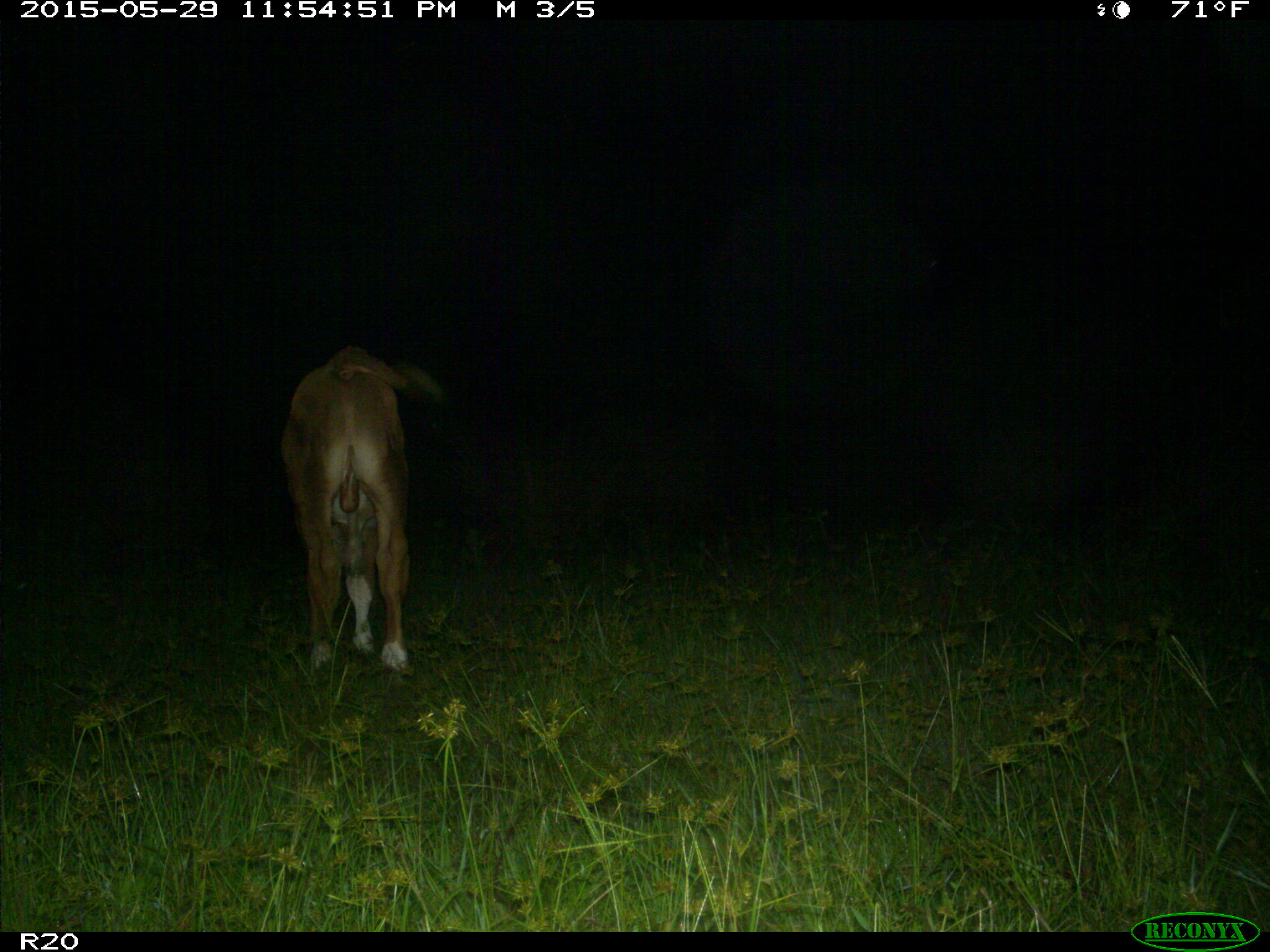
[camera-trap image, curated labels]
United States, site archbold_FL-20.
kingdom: Animalia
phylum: Chordata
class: Mammalia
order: Artiodactyla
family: Bovidae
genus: Bos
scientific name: Bos taurus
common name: domestic cow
Bos taurus (domestic cow).